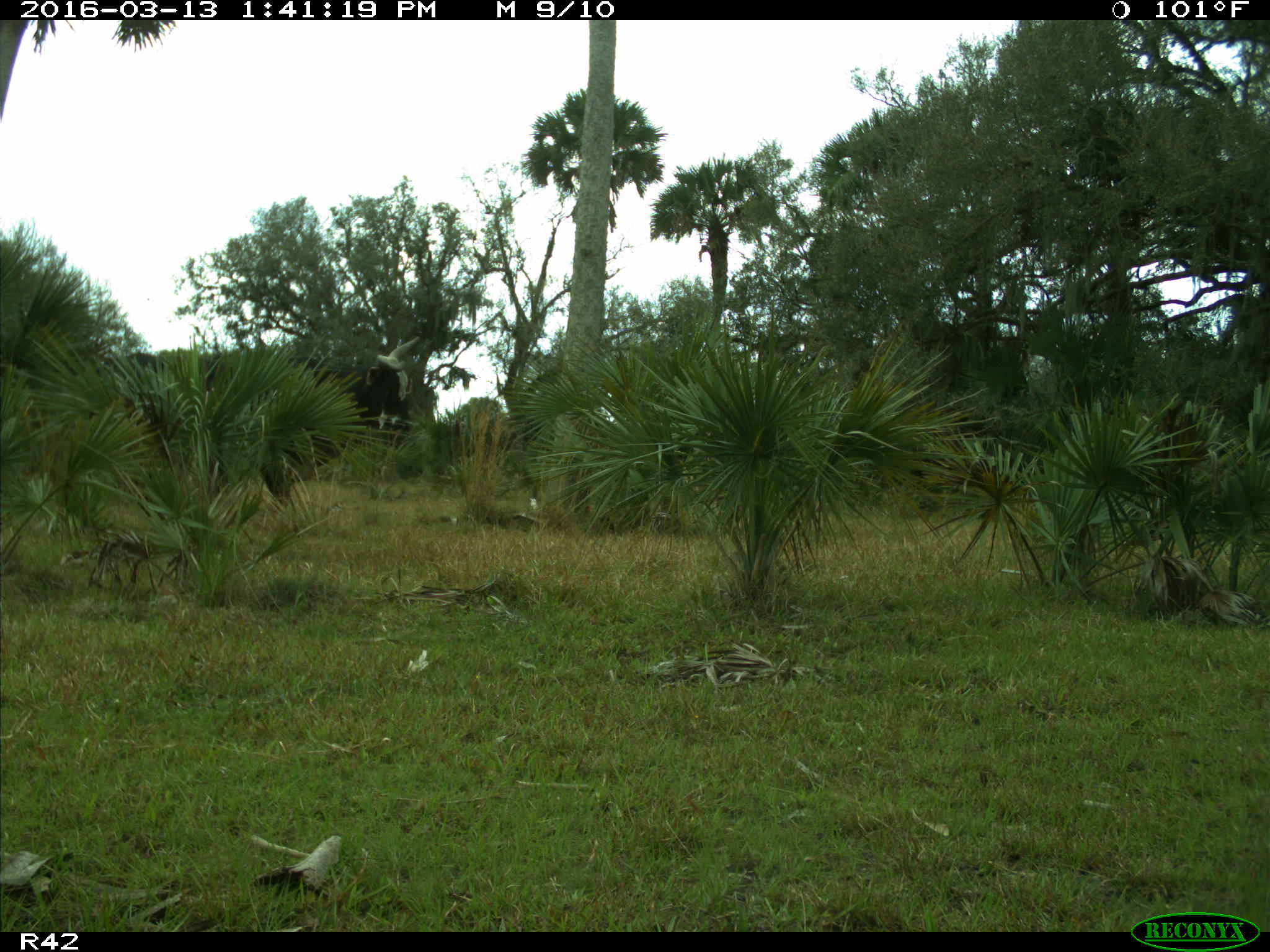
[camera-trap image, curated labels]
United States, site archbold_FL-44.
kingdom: Animalia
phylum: Chordata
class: Mammalia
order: Artiodactyla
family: Bovidae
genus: Bos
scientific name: Bos taurus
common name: domestic cow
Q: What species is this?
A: Bos taurus (domestic cow).